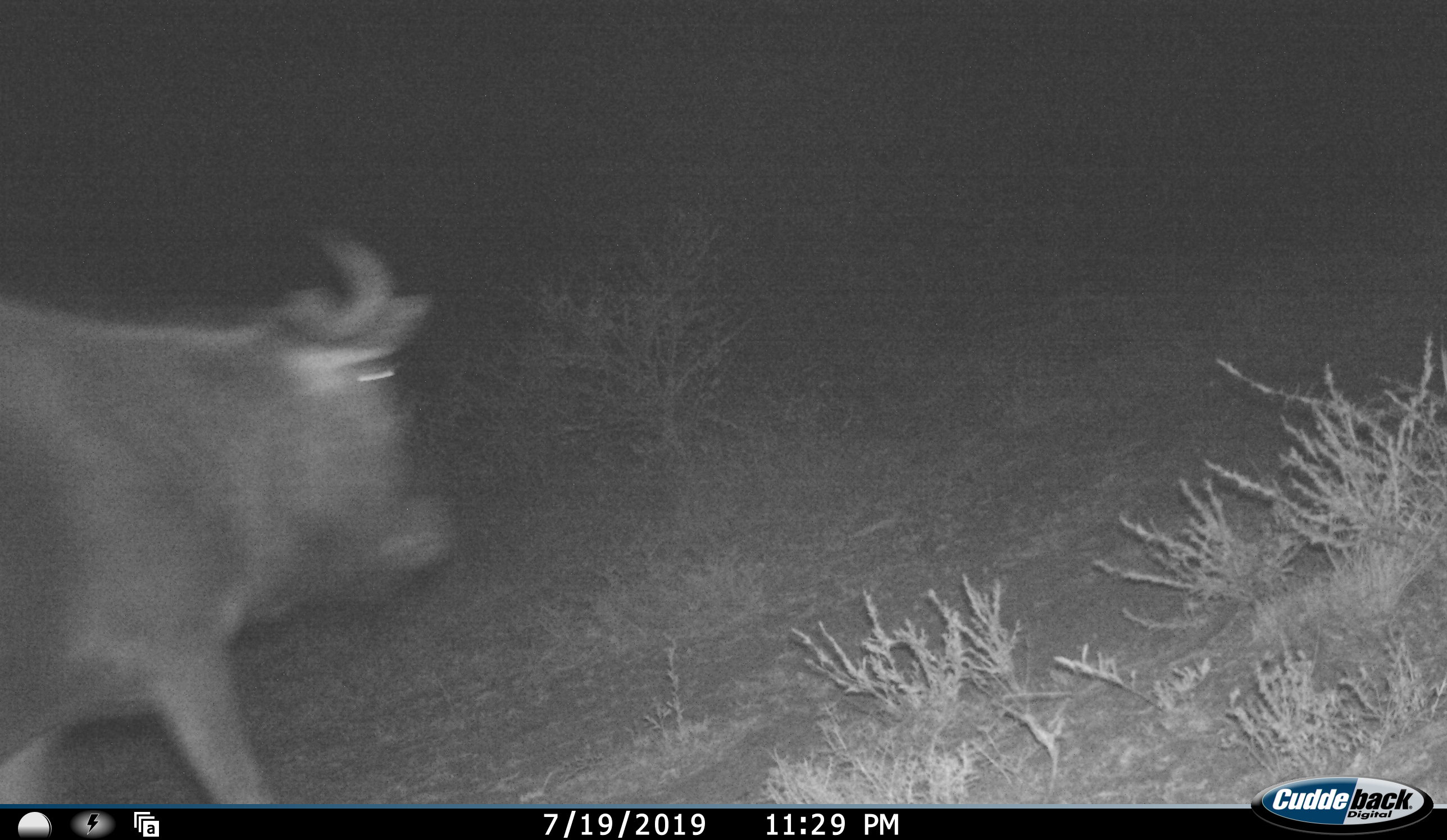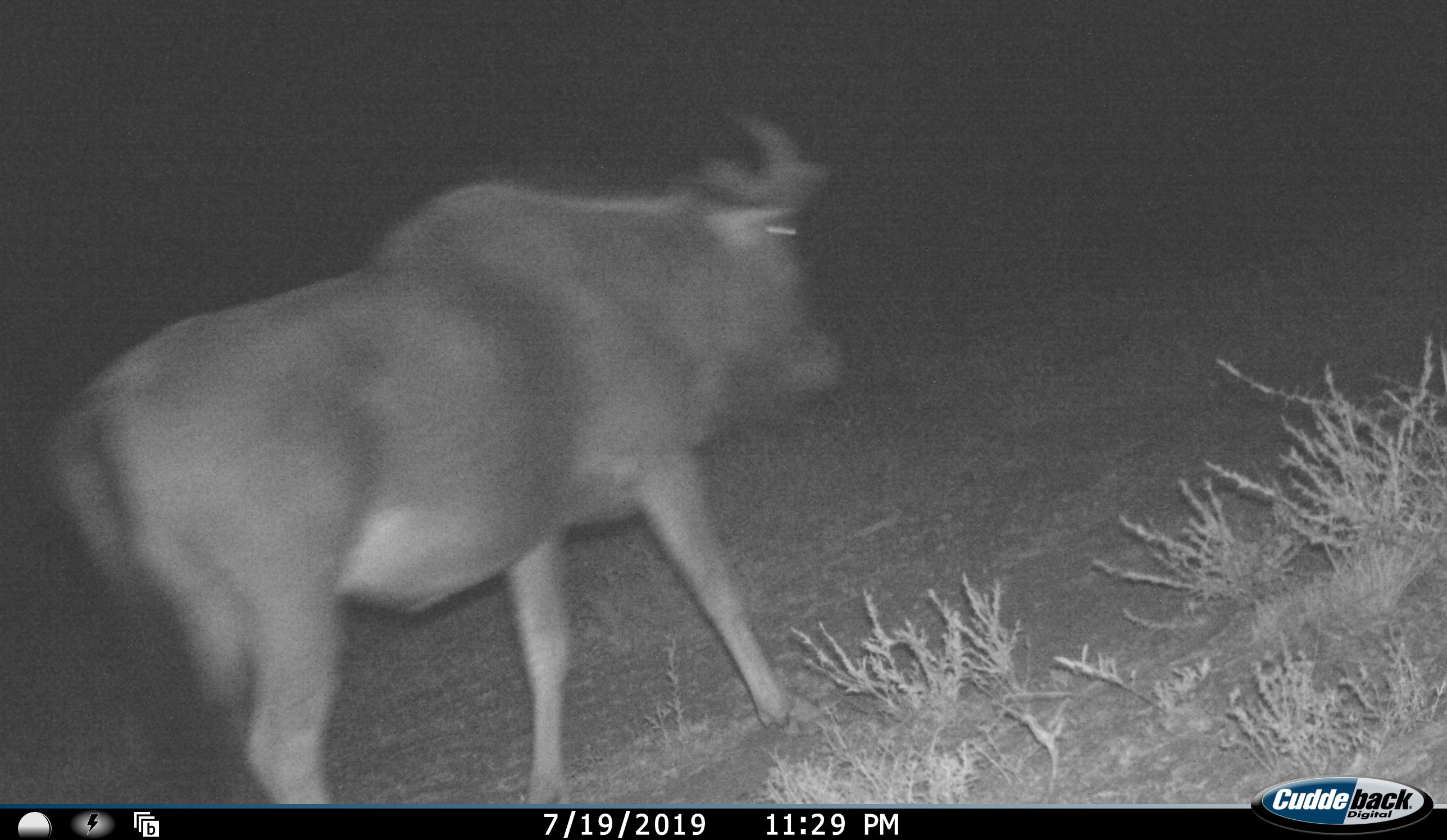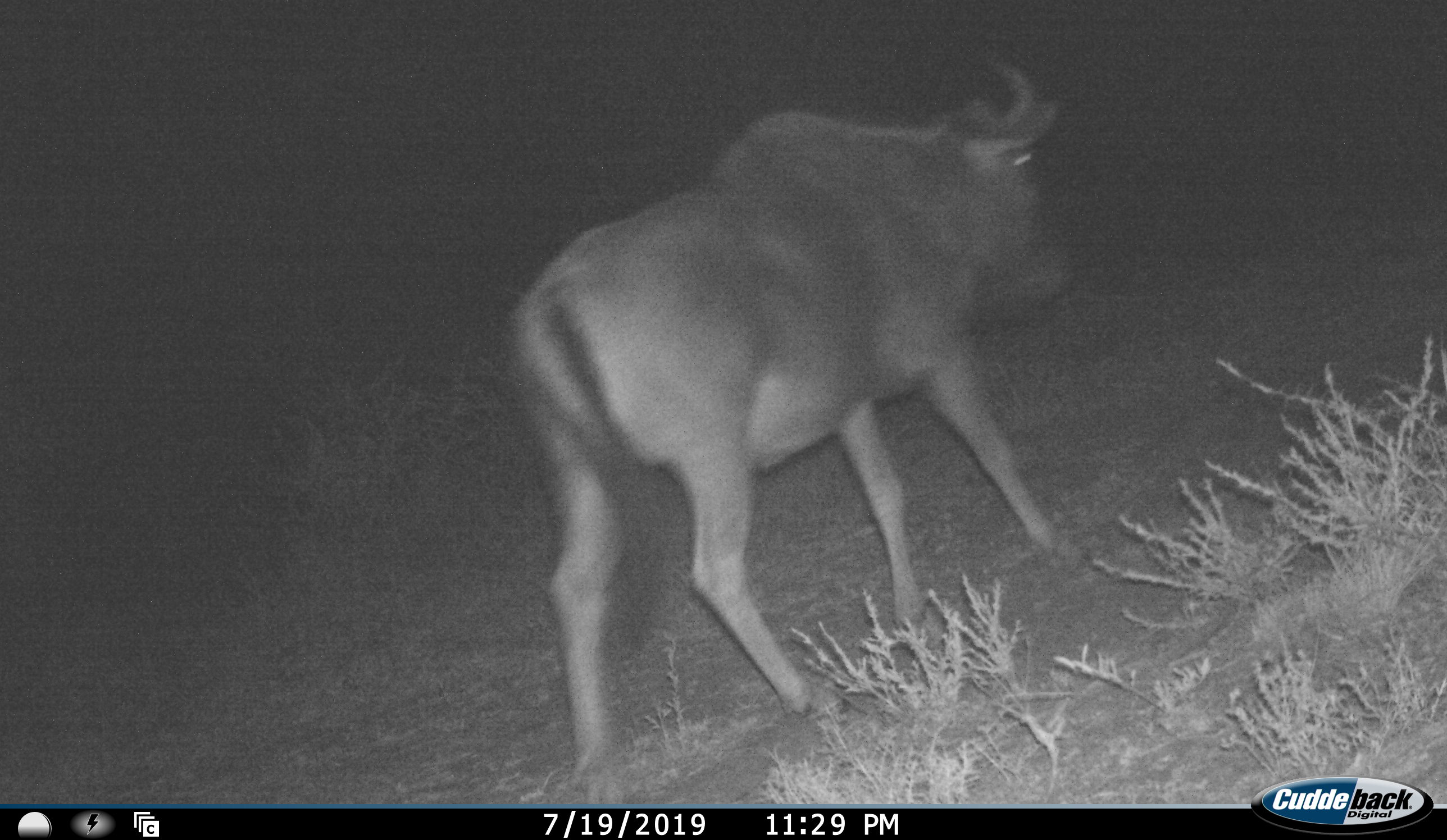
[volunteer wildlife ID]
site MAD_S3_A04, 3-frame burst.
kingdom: Animalia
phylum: Chordata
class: Mammalia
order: Artiodactyla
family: Bovidae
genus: Connochaetes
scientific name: Connochaetes taurinus taurinus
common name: blue wildebeest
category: wildebeestblue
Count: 1.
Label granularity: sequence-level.